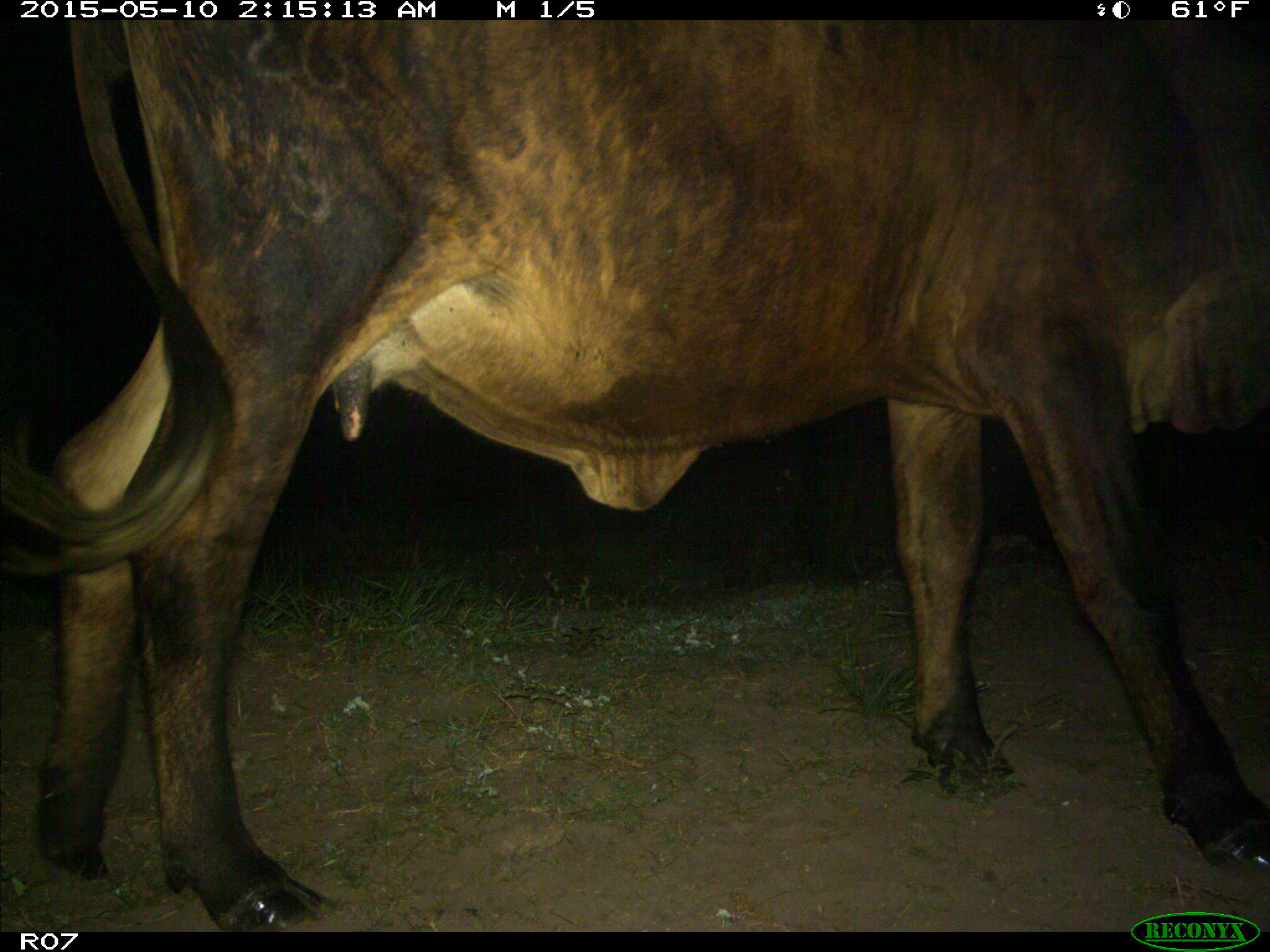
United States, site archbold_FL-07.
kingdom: Animalia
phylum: Chordata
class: Mammalia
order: Artiodactyla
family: Bovidae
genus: Bos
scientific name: Bos taurus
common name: domestic cow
Bos taurus (domestic cow).